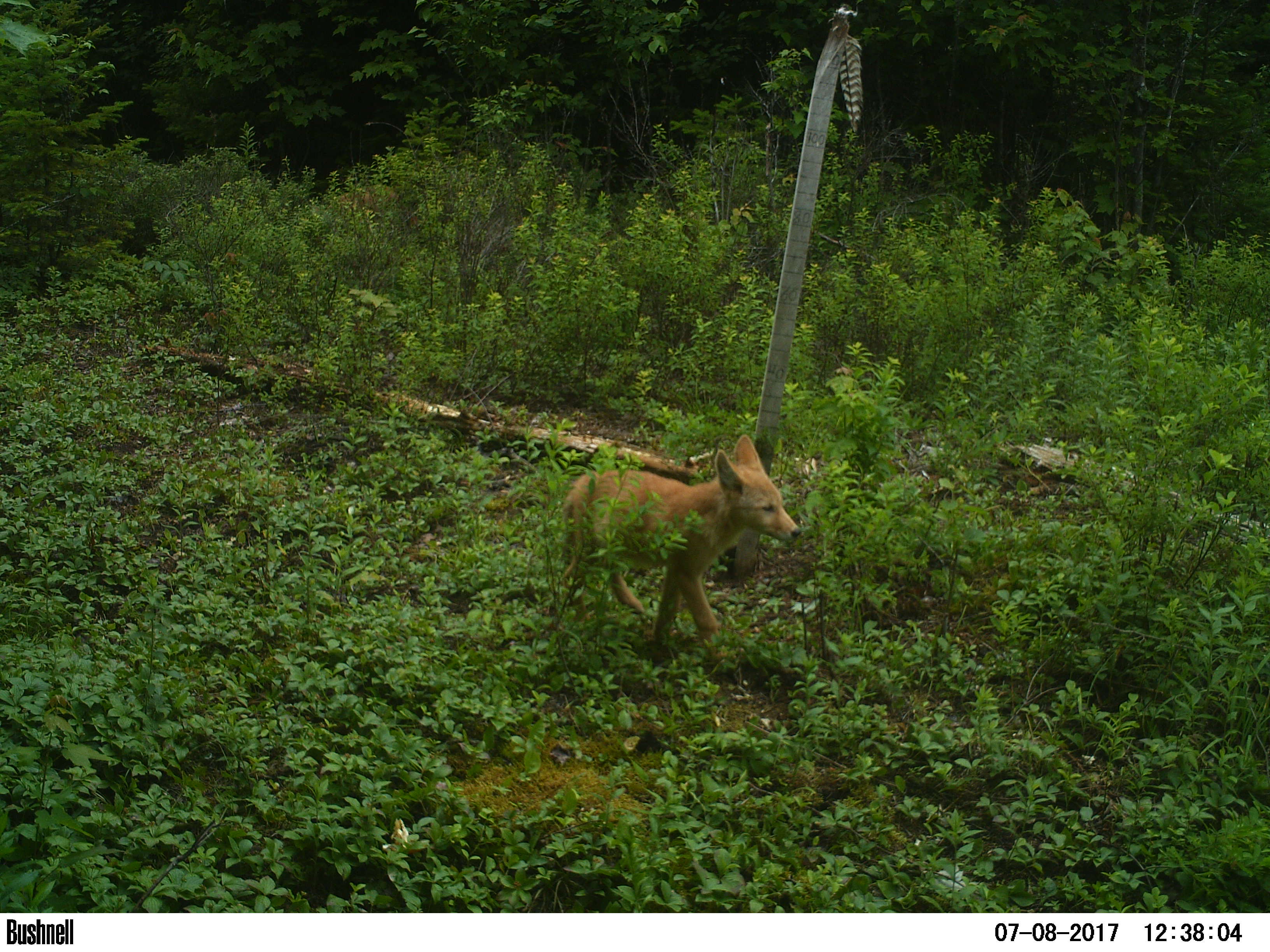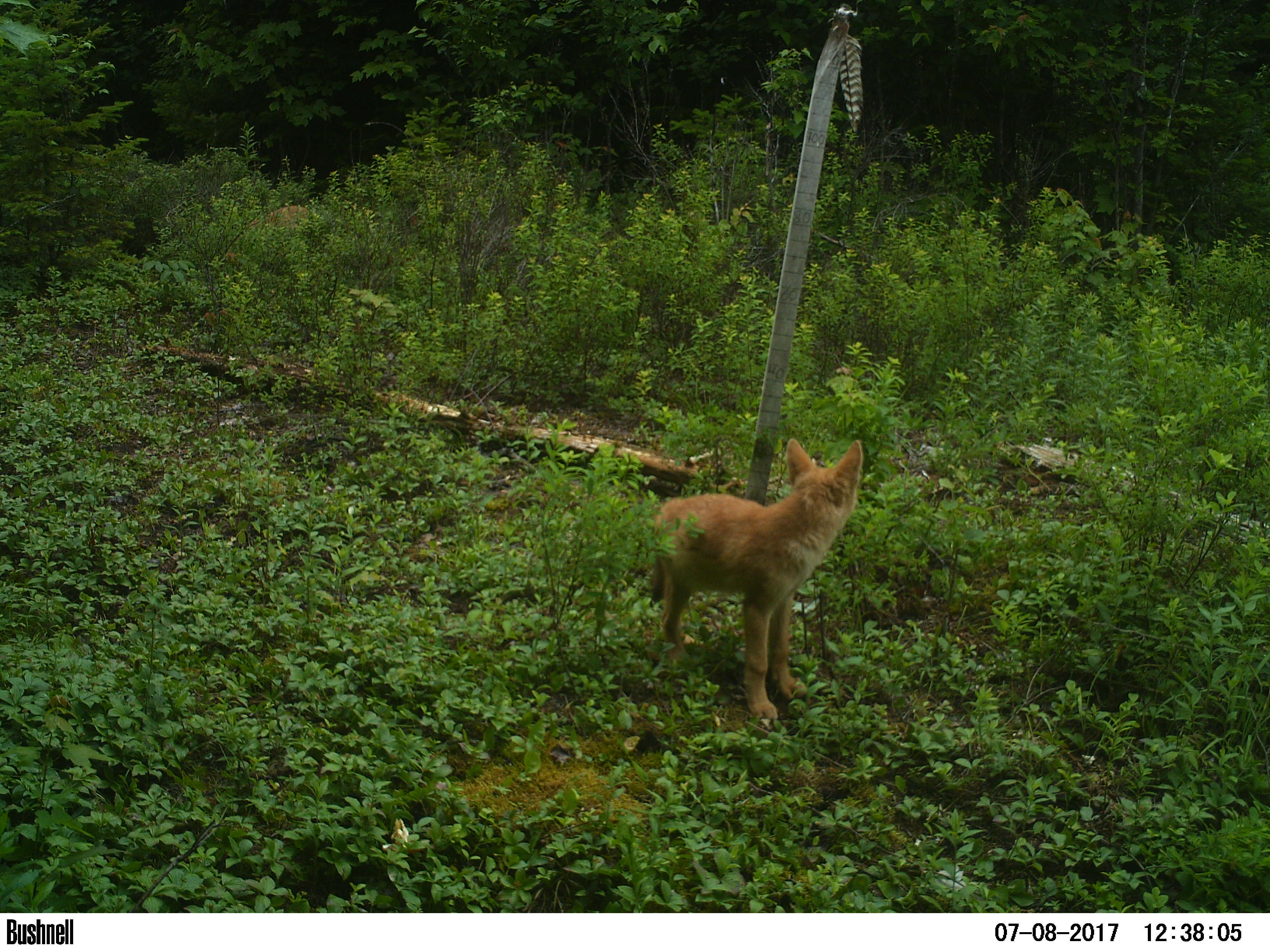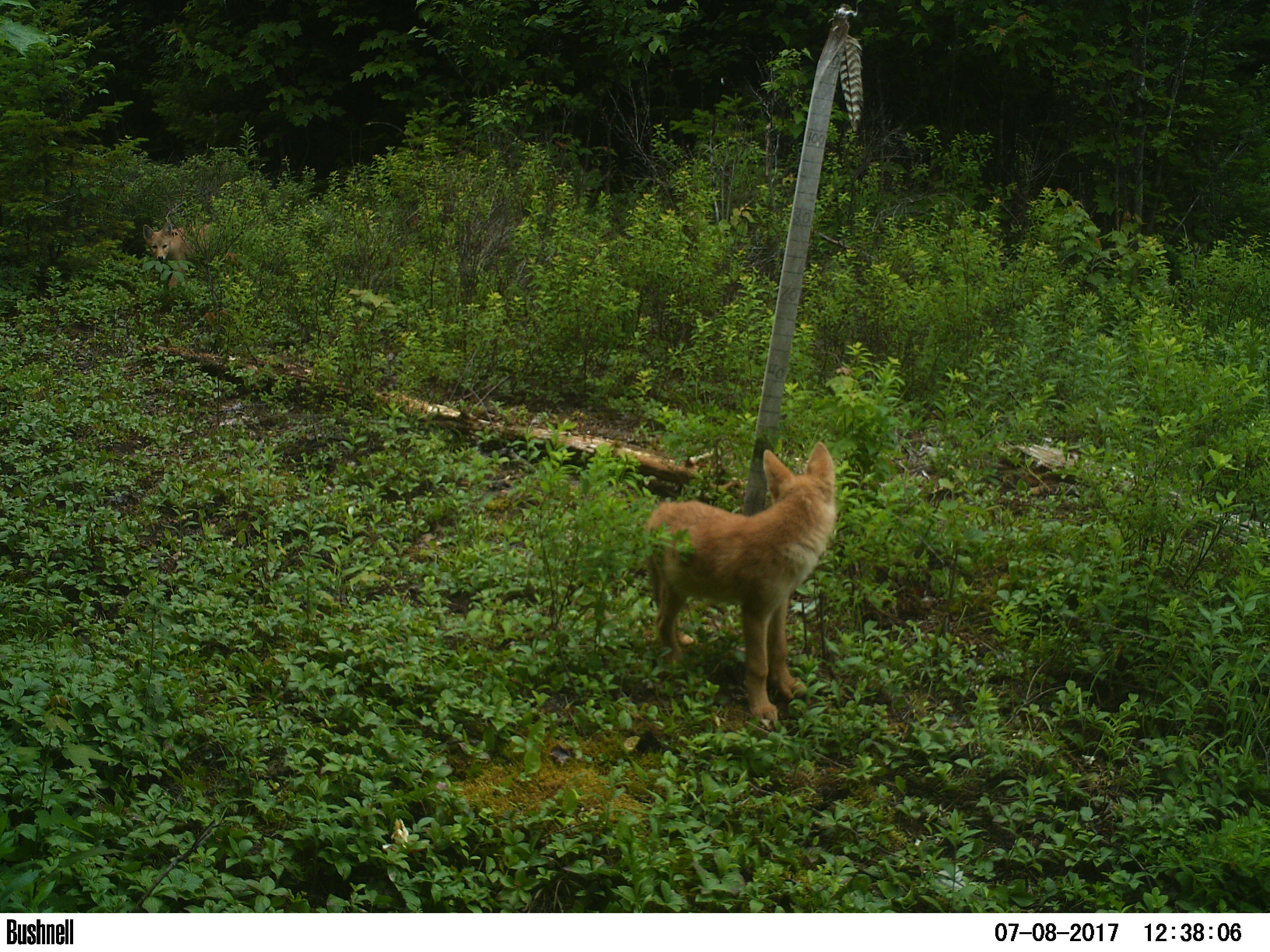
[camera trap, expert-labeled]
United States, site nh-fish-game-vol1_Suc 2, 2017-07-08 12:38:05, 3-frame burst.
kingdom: Animalia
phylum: Chordata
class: Mammalia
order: Carnivora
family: Canidae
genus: Canis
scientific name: Canis latrans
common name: coyote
Coyote (Canis latrans).